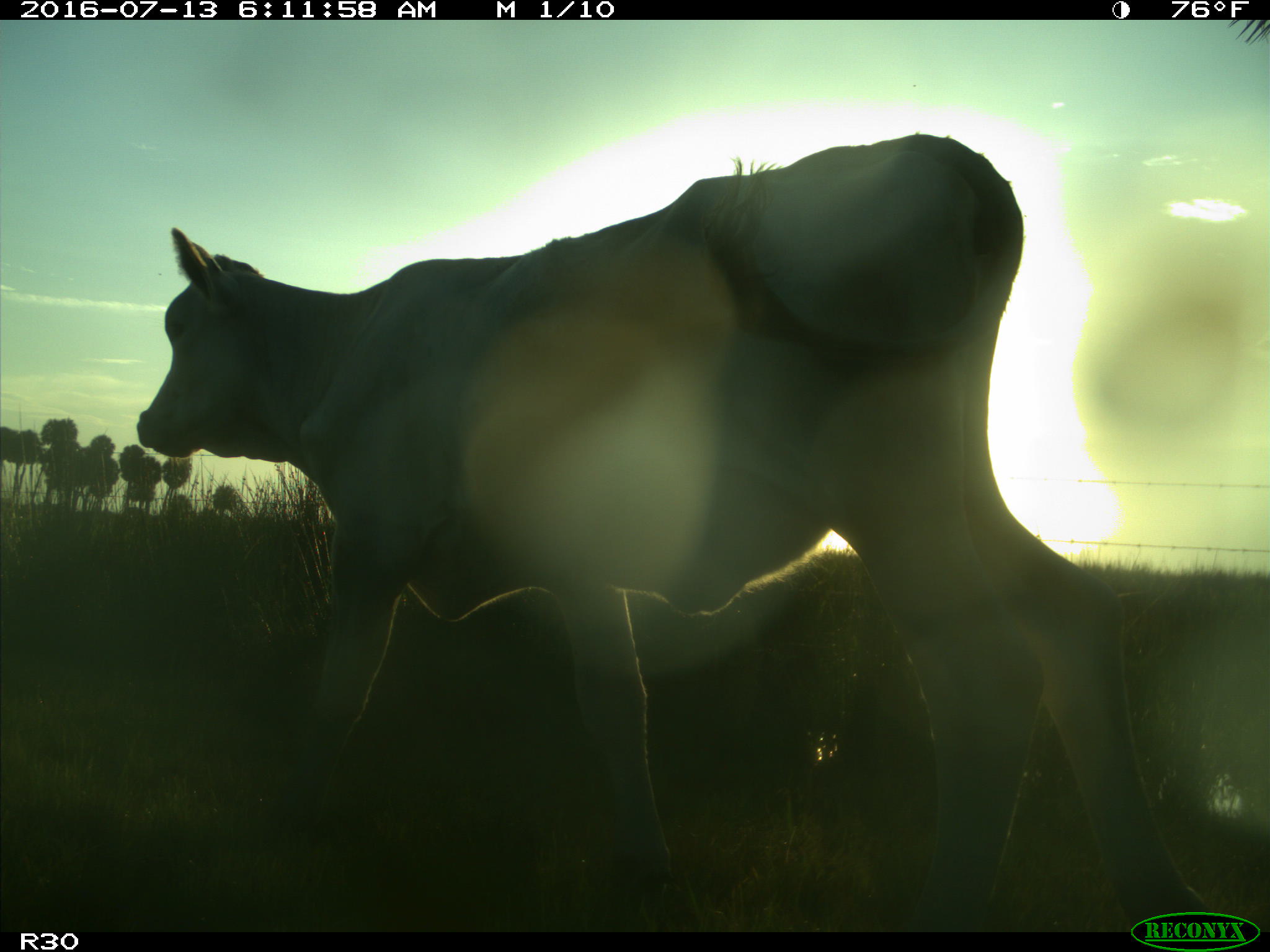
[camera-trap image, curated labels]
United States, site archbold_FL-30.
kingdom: Animalia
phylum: Chordata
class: Mammalia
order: Artiodactyla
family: Bovidae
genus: Bos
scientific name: Bos taurus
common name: domestic cow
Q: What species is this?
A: Bos taurus (domestic cow).